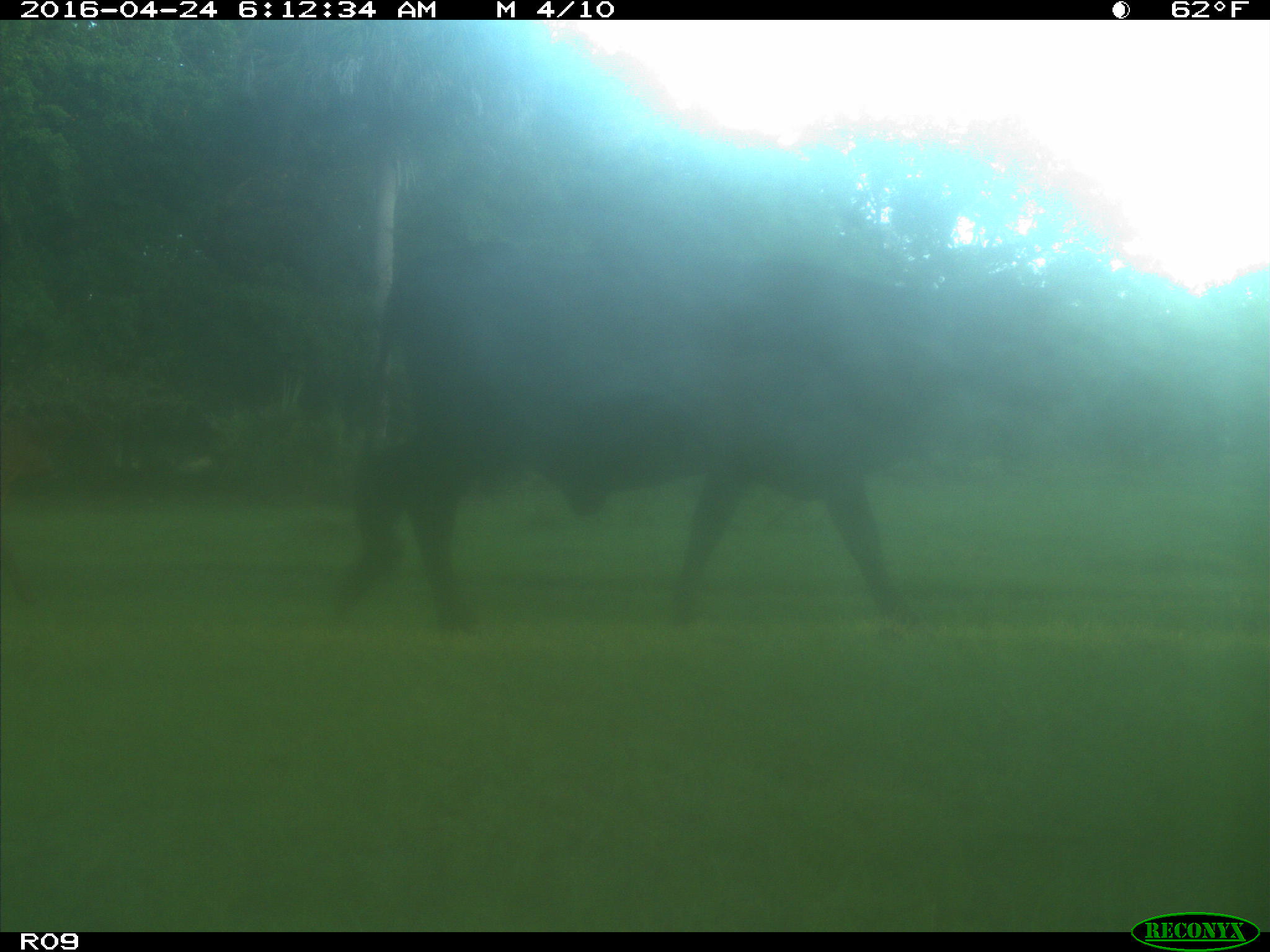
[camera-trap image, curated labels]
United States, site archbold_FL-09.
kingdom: Animalia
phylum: Chordata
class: Mammalia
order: Artiodactyla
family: Bovidae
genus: Bos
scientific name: Bos taurus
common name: domestic cow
Bos taurus (domestic cow).